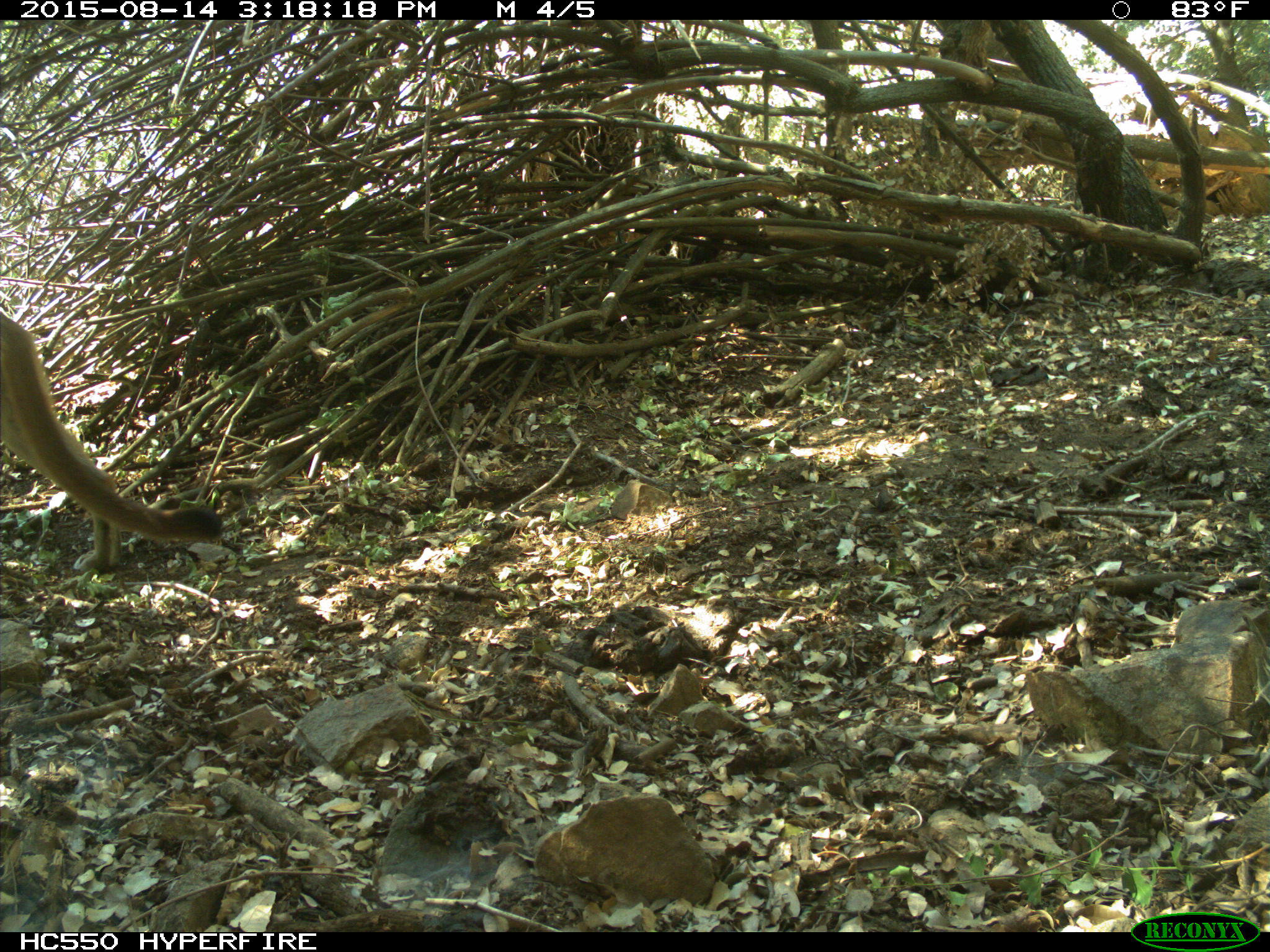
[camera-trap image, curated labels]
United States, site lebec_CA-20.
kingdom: Animalia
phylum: Chordata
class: Mammalia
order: Carnivora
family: Felidae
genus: Puma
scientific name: Puma concolor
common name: mountain lion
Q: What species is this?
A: Puma concolor (mountain lion).